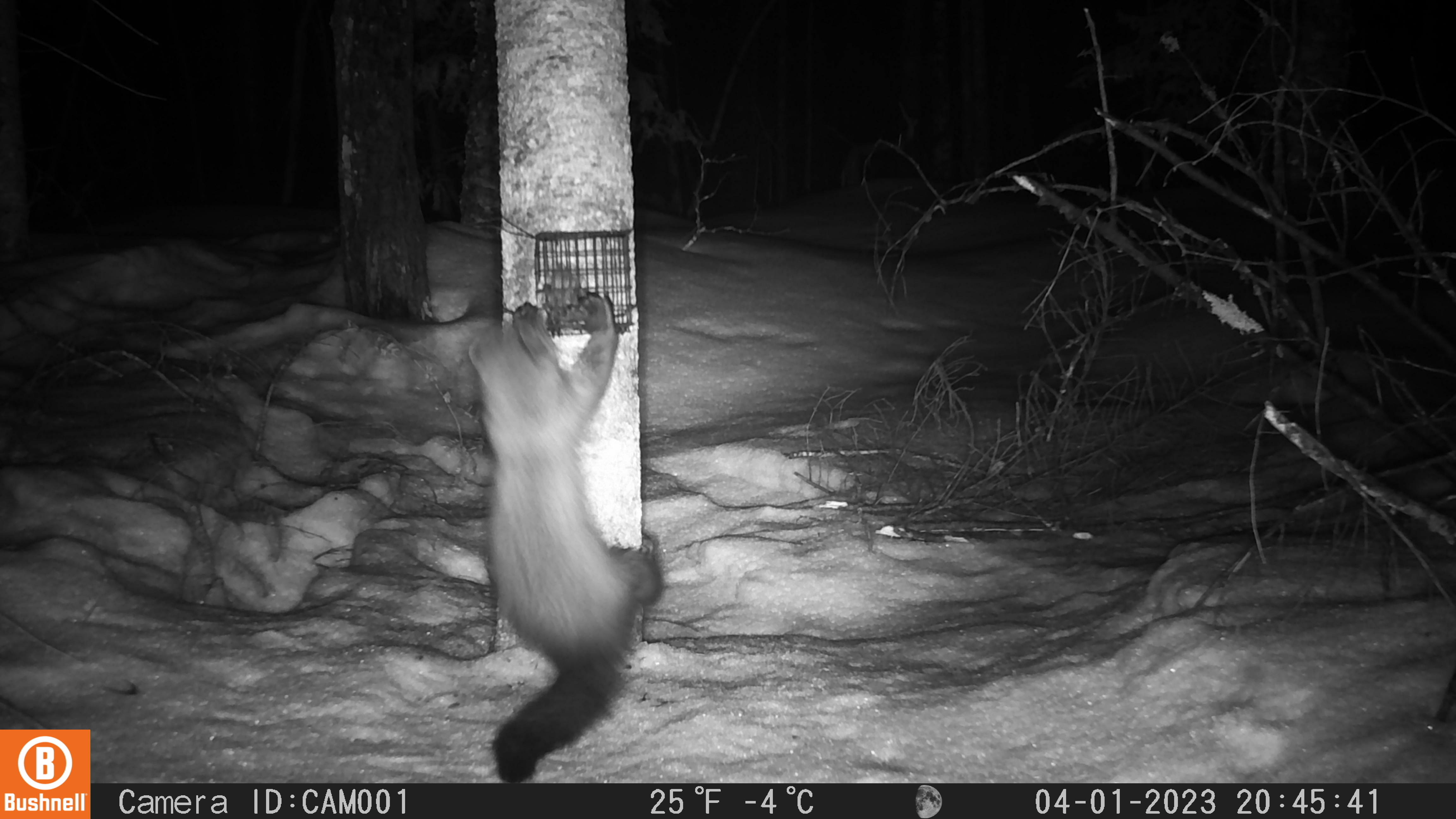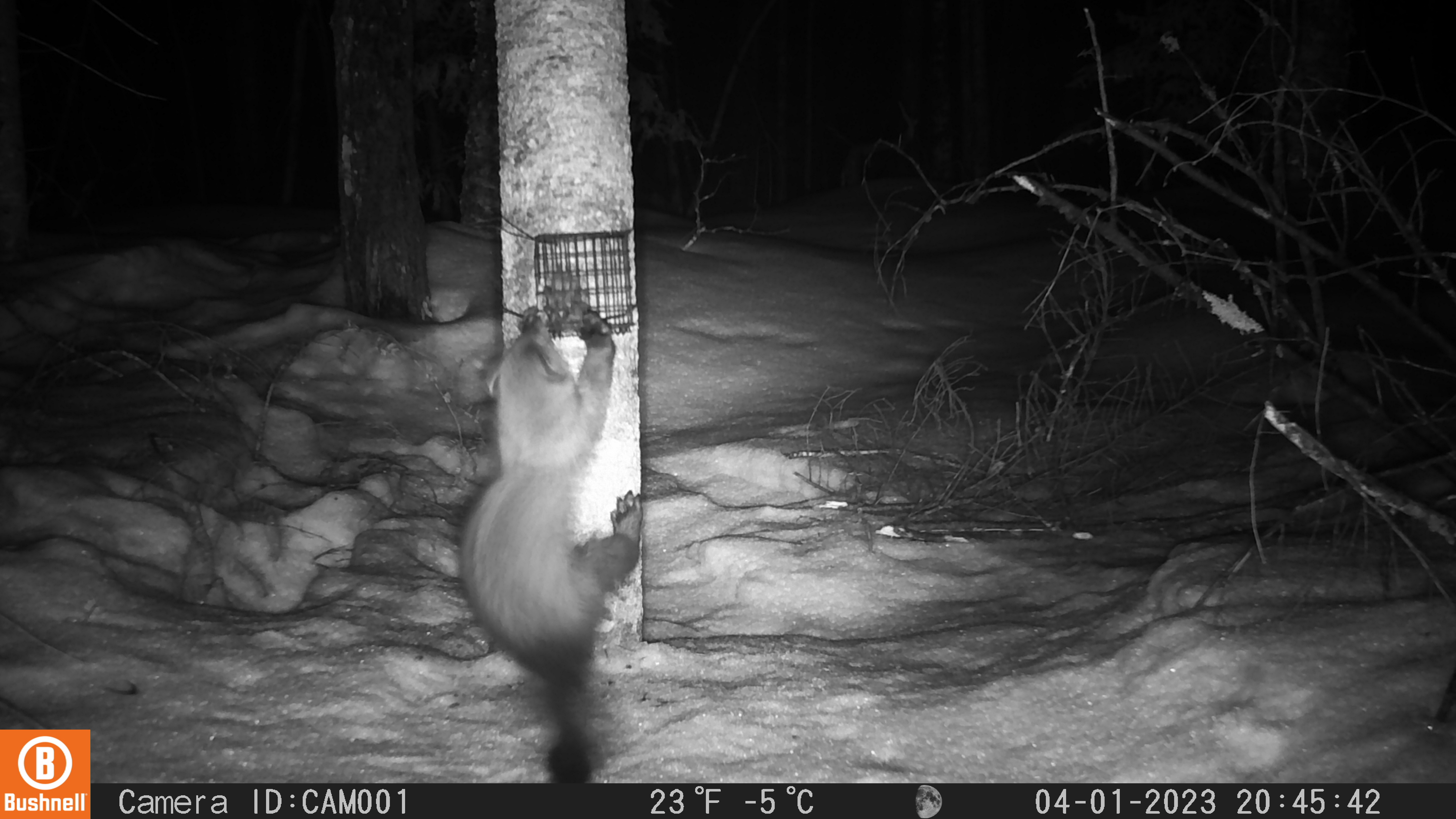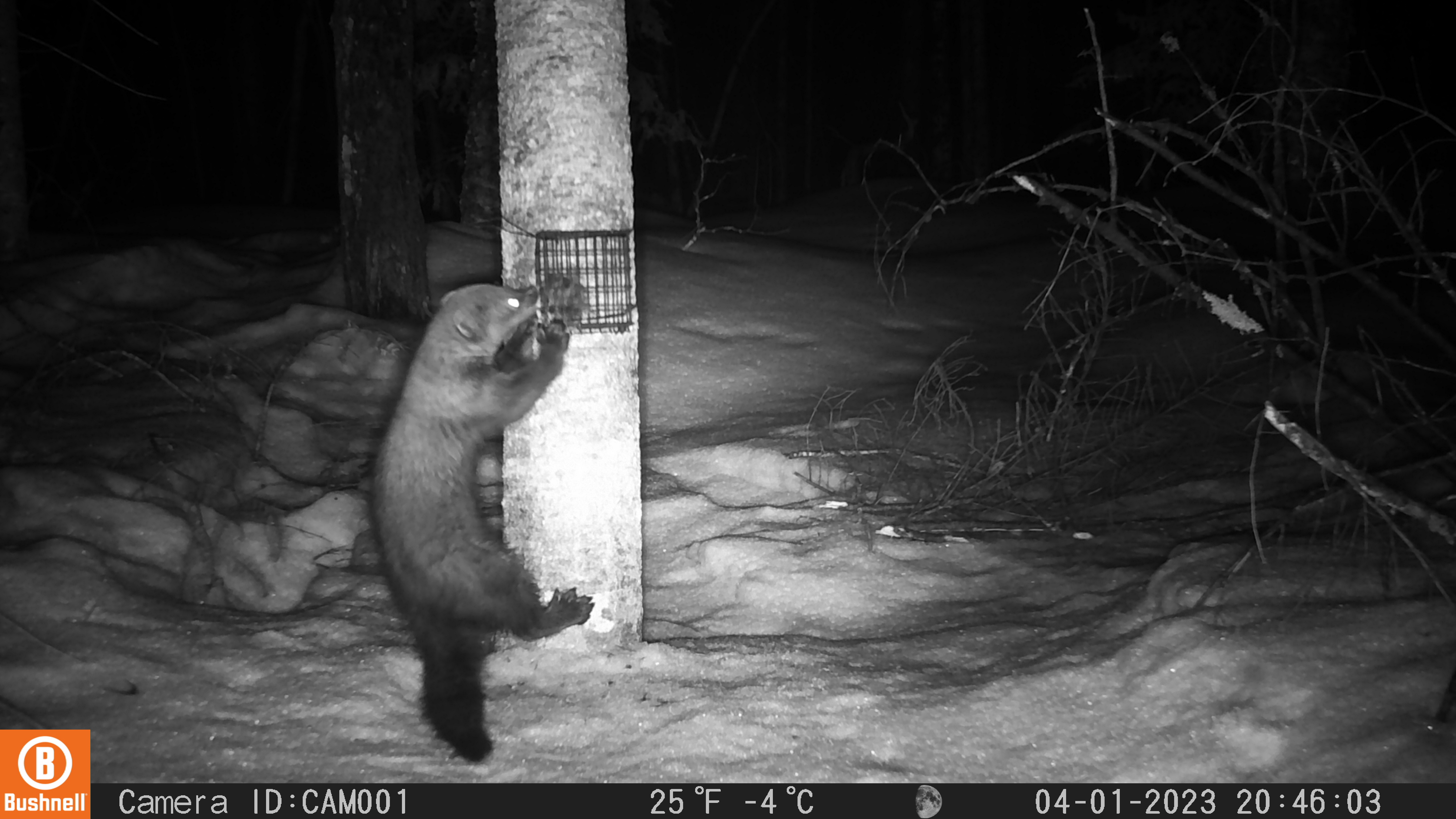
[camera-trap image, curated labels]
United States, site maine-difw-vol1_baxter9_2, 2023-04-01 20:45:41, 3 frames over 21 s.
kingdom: Animalia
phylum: Chordata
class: Mammalia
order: Carnivora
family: Mustelidae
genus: Pekania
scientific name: Pekania pennanti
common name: fisher